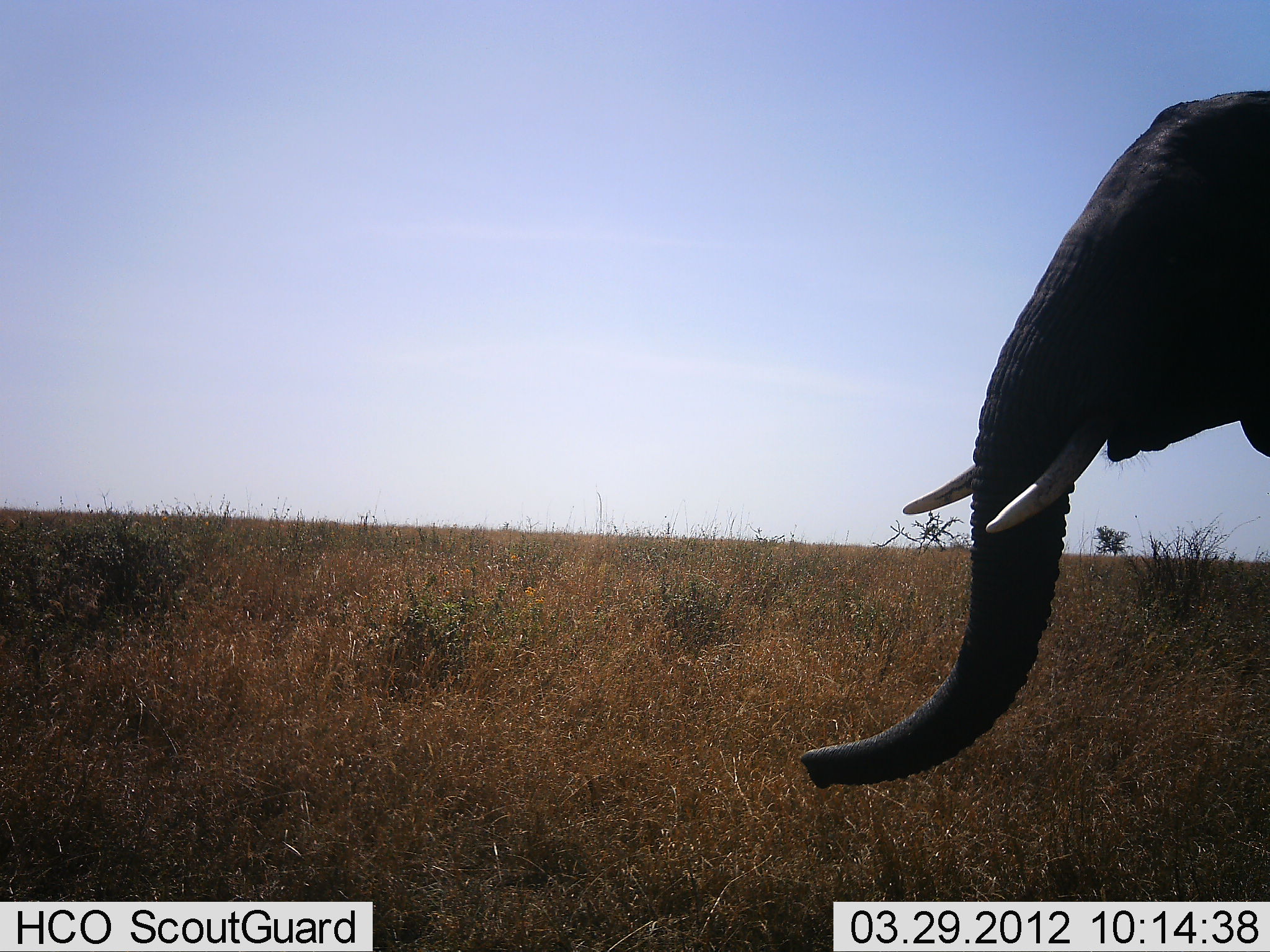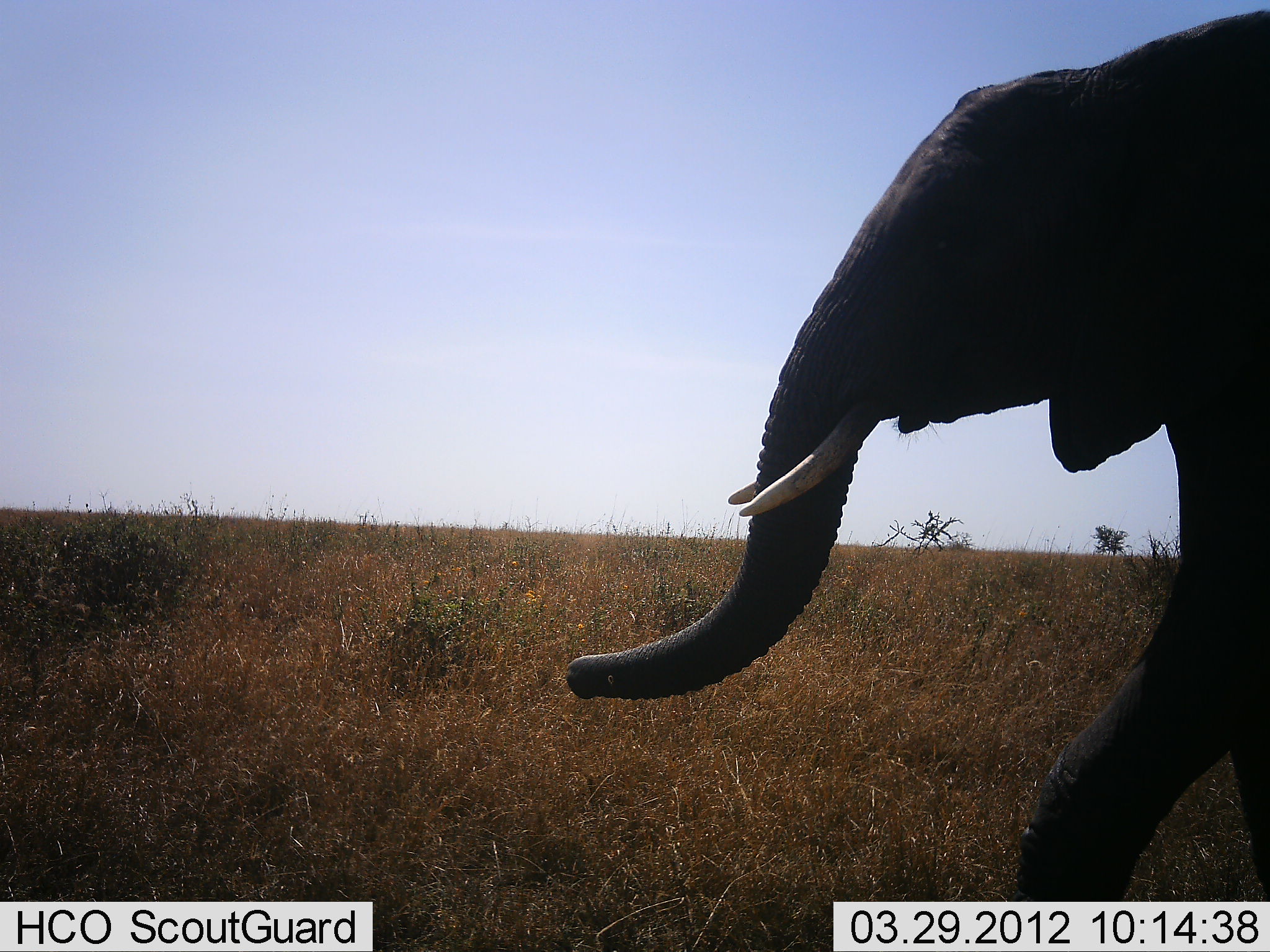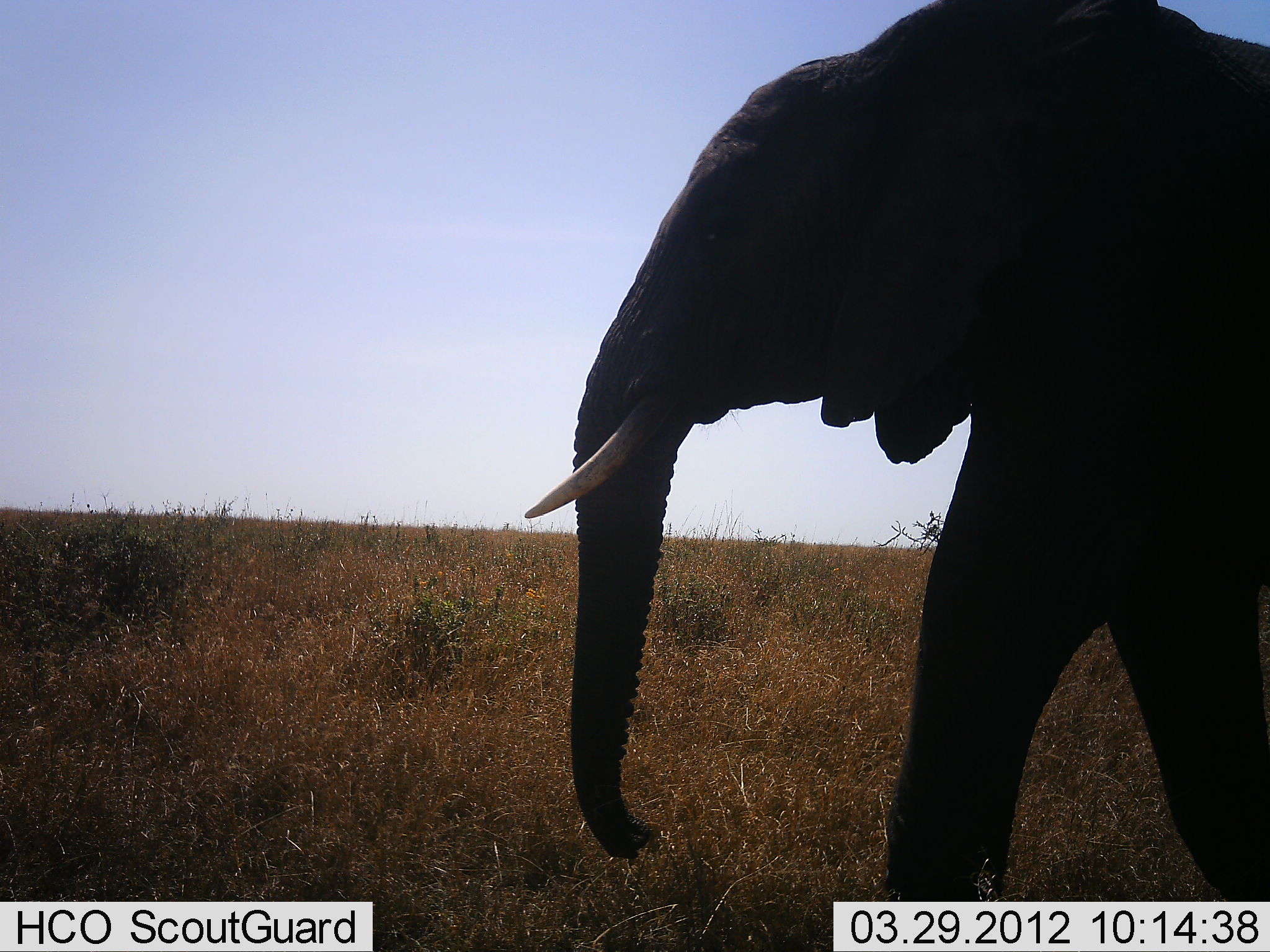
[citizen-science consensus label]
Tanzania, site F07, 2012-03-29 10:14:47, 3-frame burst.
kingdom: Animalia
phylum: Chordata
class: Mammalia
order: Proboscidea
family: Elephantidae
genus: Loxodonta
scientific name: Loxodonta africana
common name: african bush elephant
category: elephant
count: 1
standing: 9%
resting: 0%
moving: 95%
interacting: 0%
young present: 0%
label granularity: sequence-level